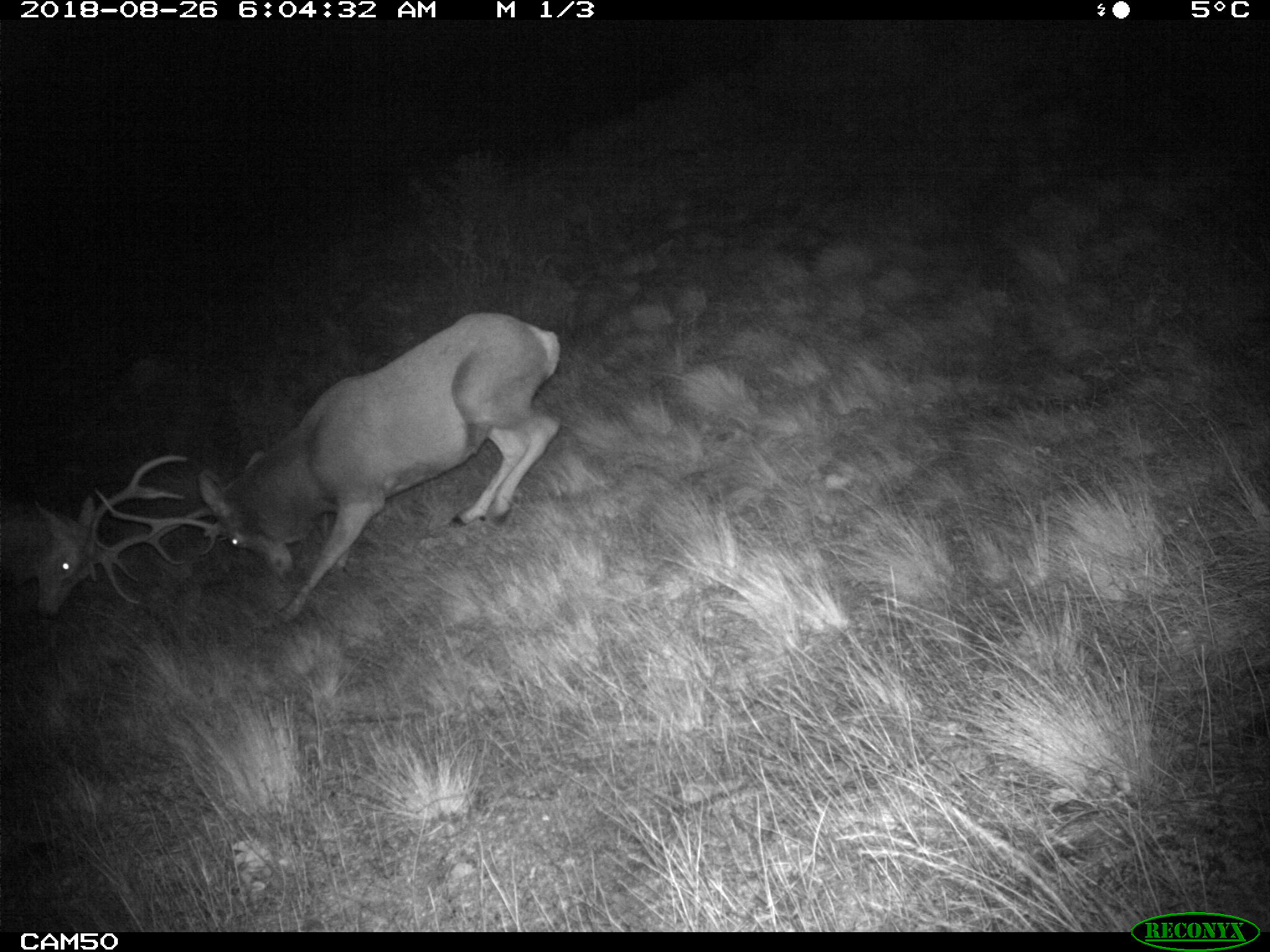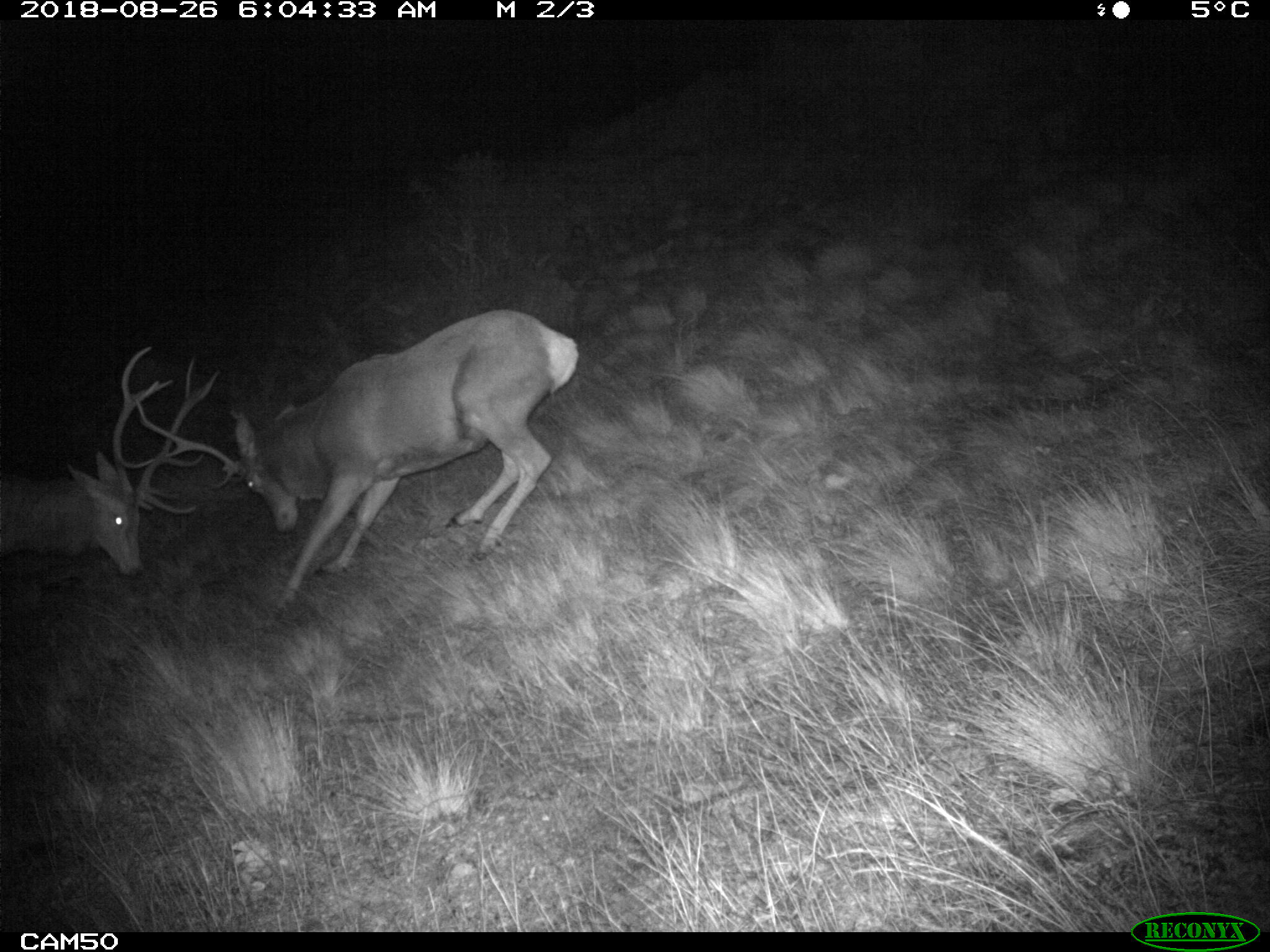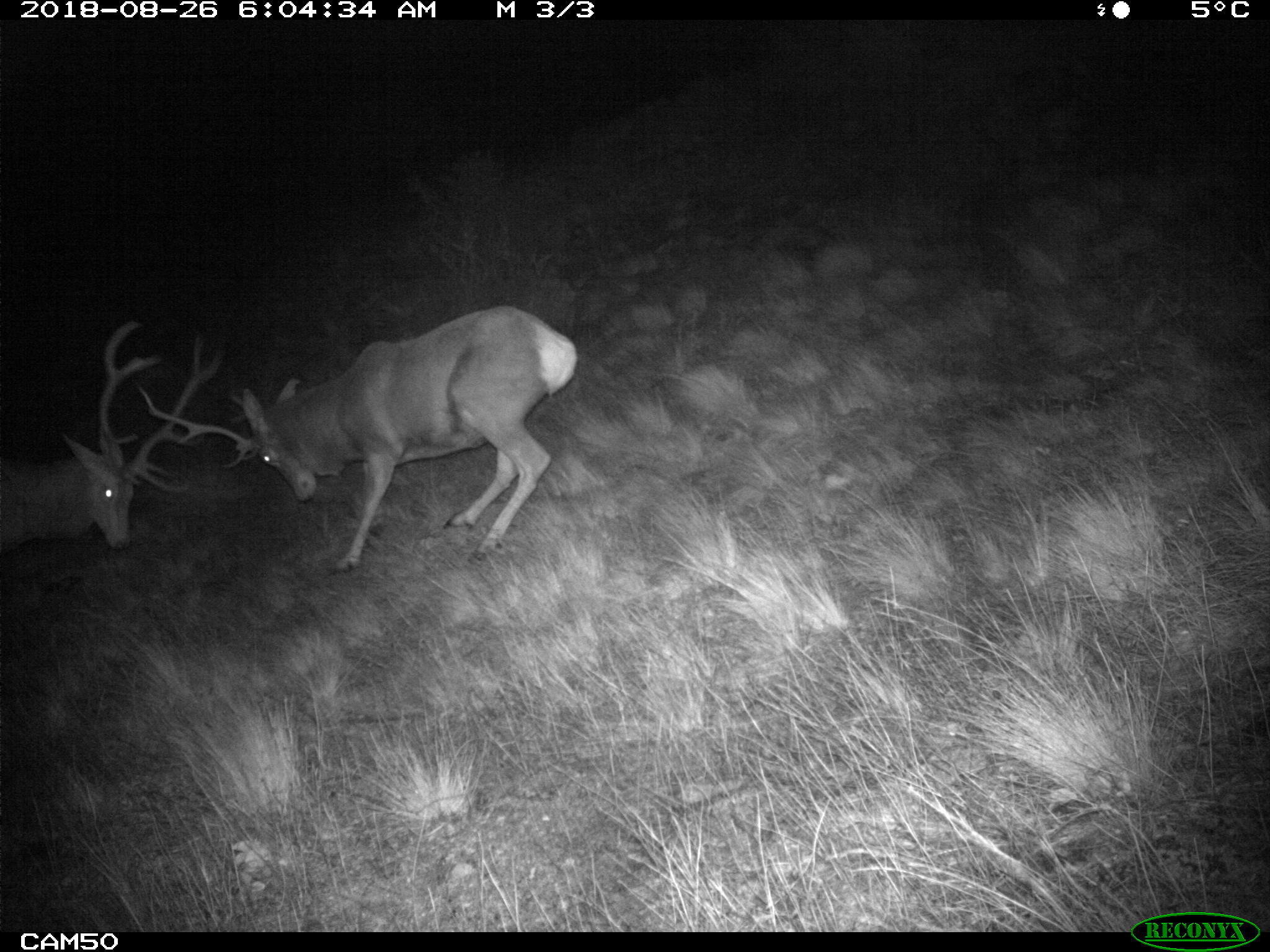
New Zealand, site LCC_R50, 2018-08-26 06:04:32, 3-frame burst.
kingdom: Animalia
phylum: Chordata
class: Mammalia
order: Artiodactyla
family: Cervidae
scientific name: Cervidae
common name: deer